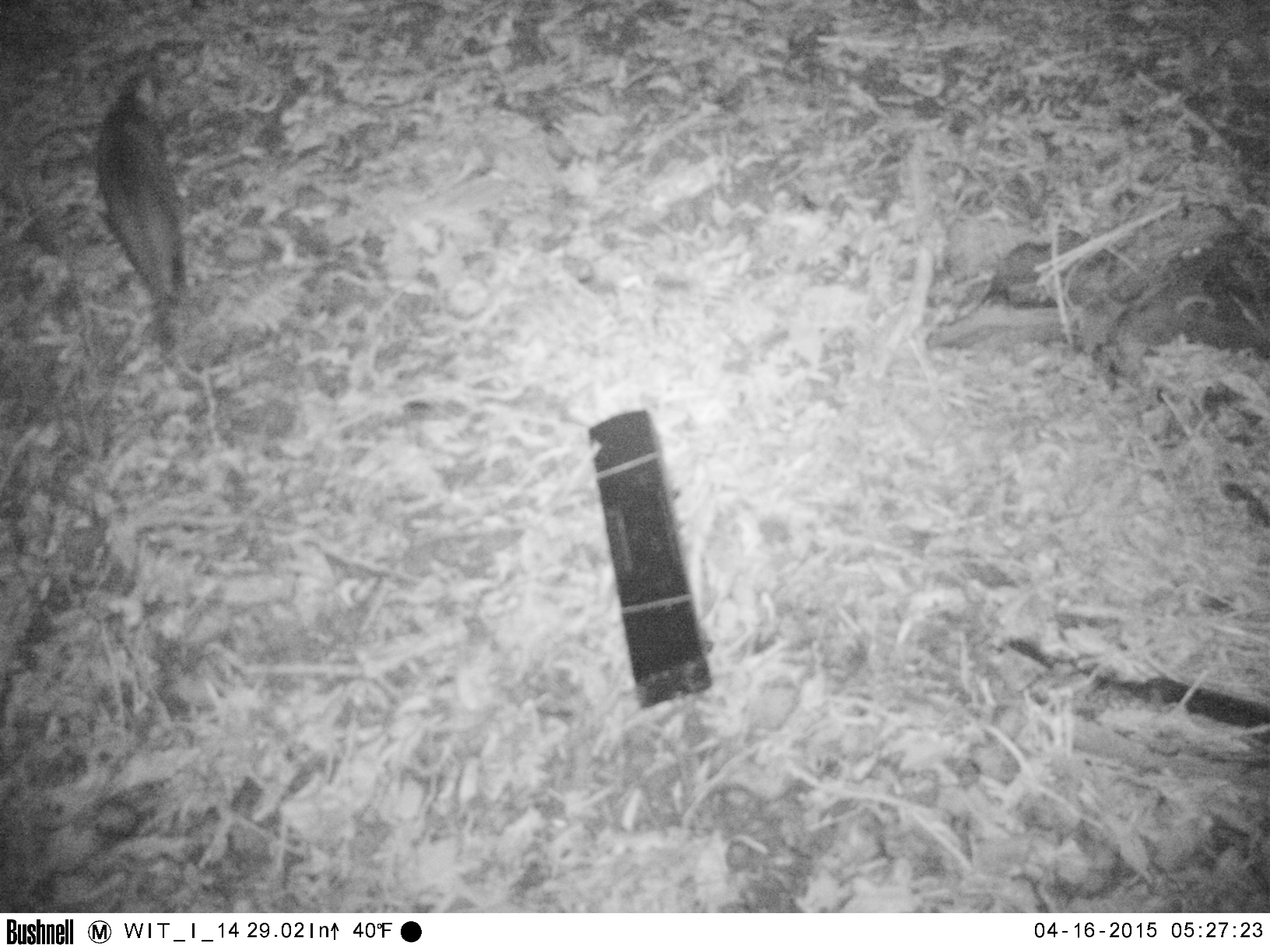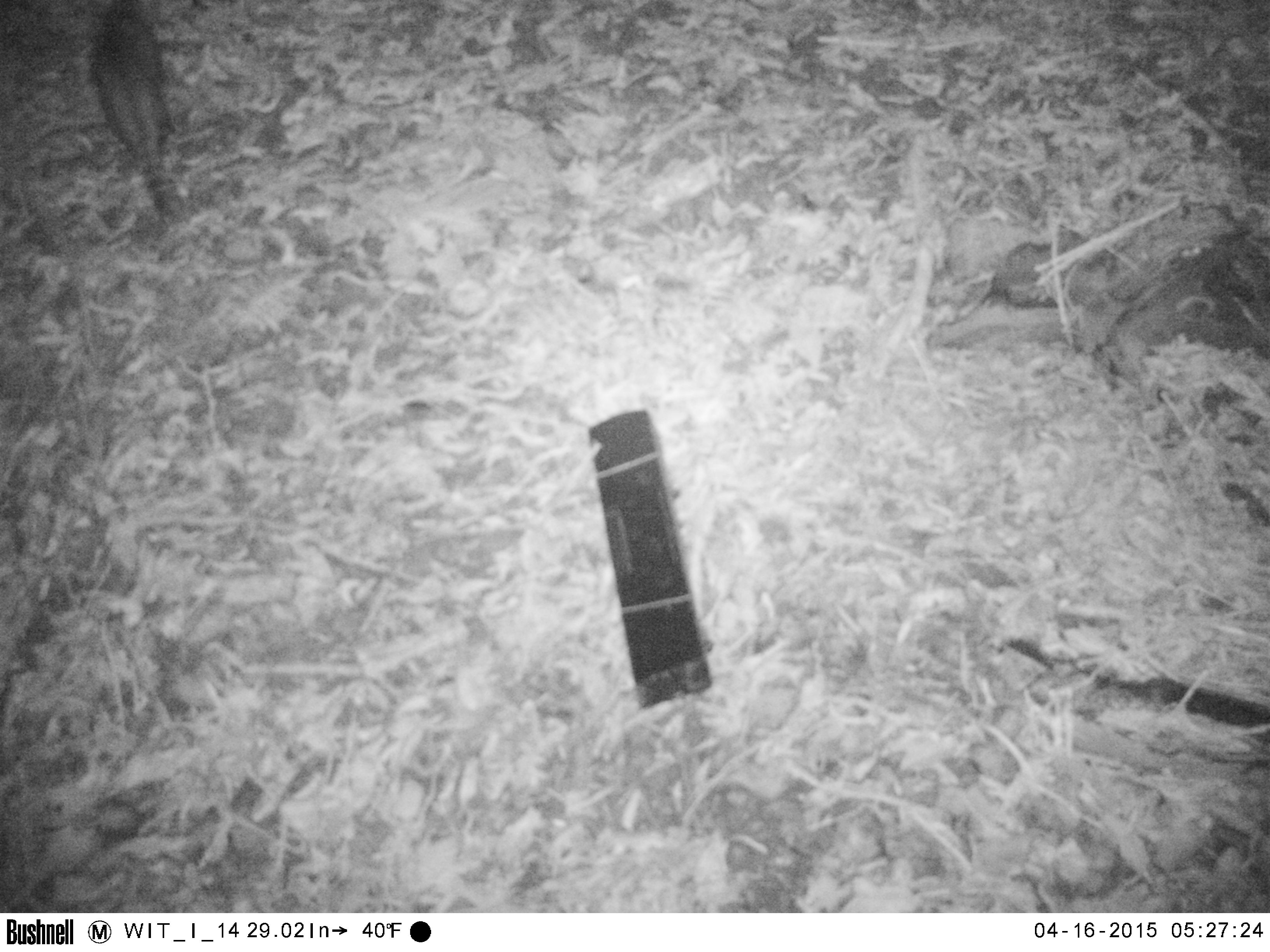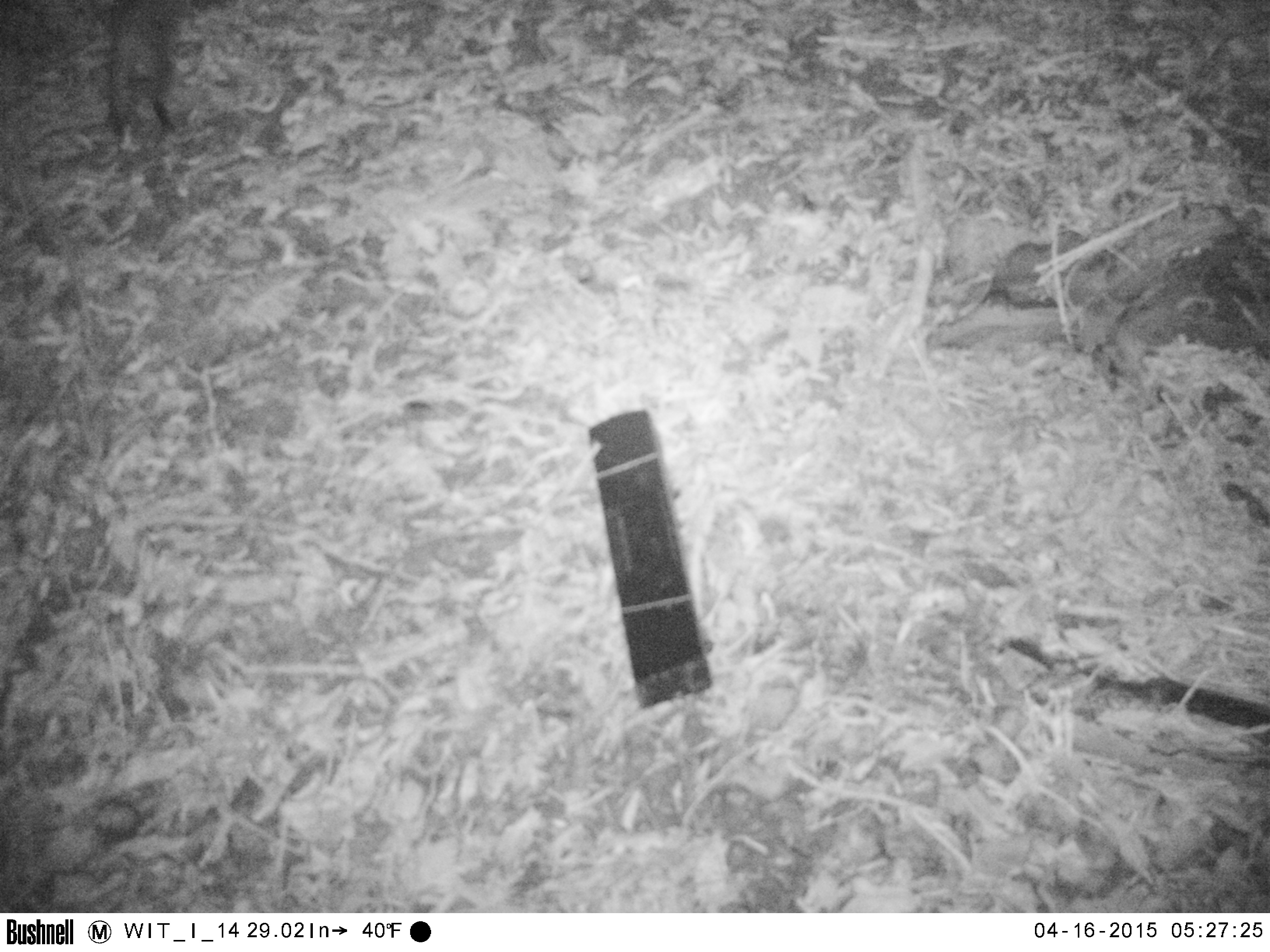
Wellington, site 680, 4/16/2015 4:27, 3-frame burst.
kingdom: Animalia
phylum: Chordata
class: Mammalia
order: Carnivora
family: Felidae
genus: Felis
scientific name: Felis catus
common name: cat